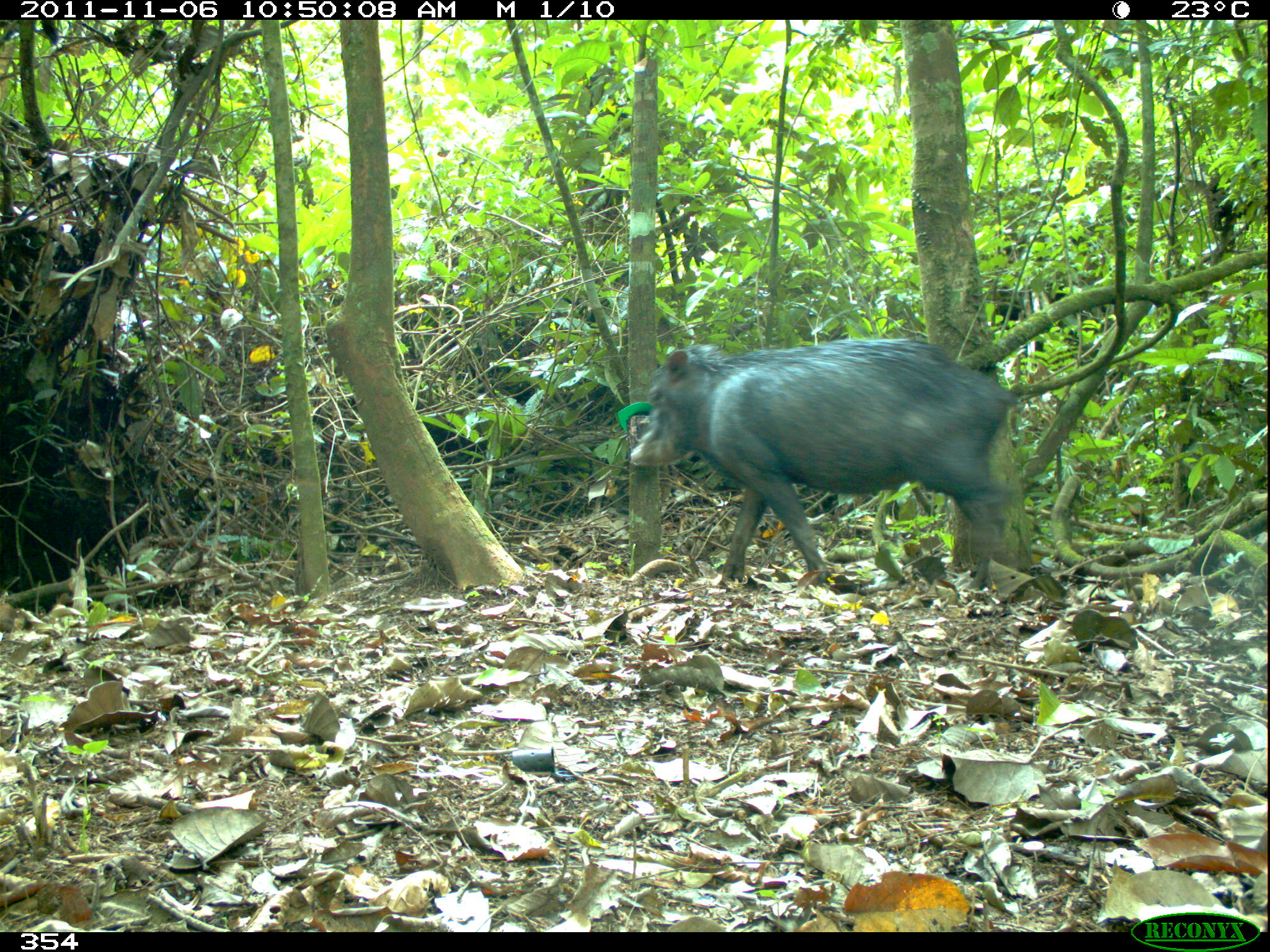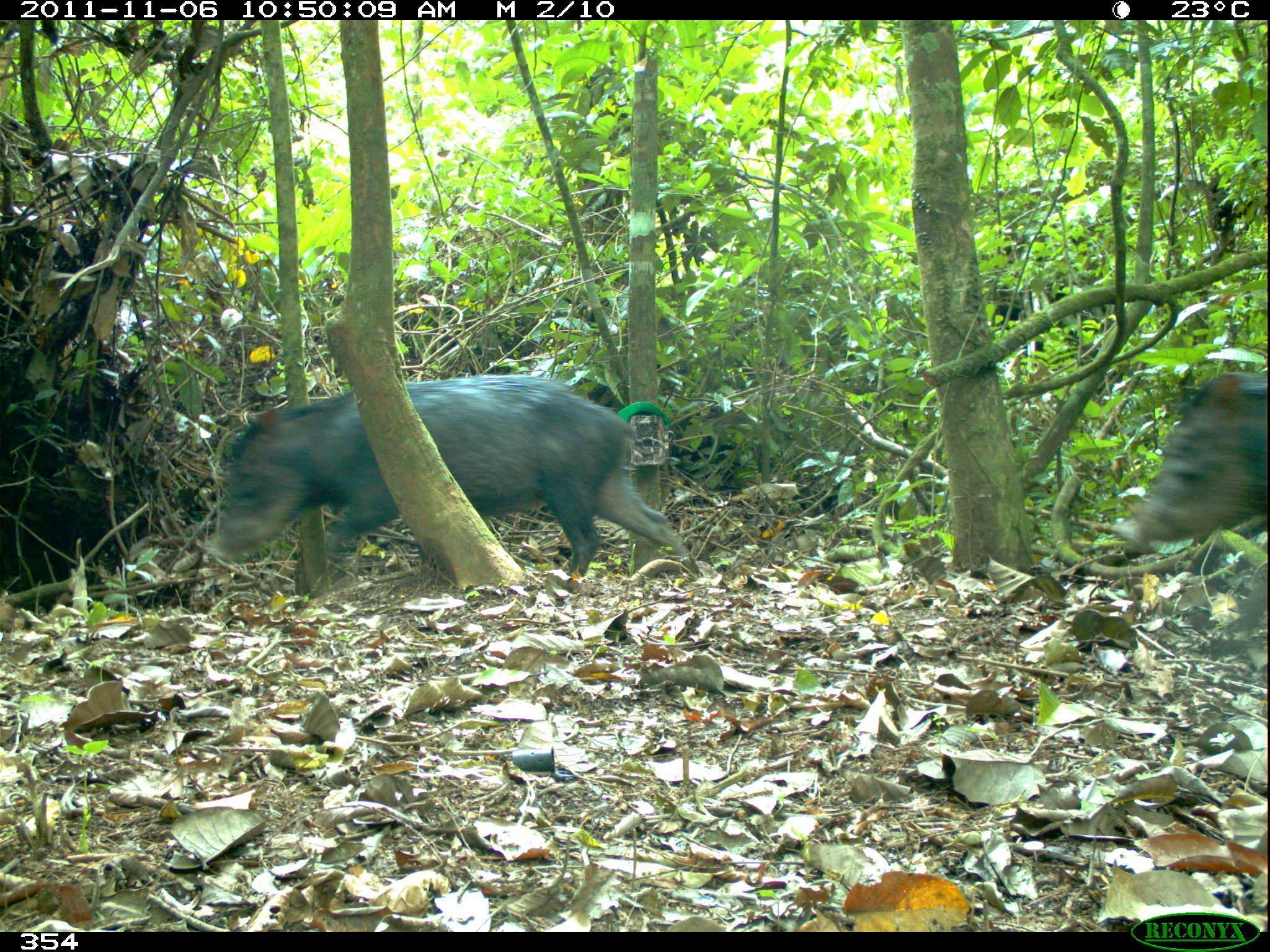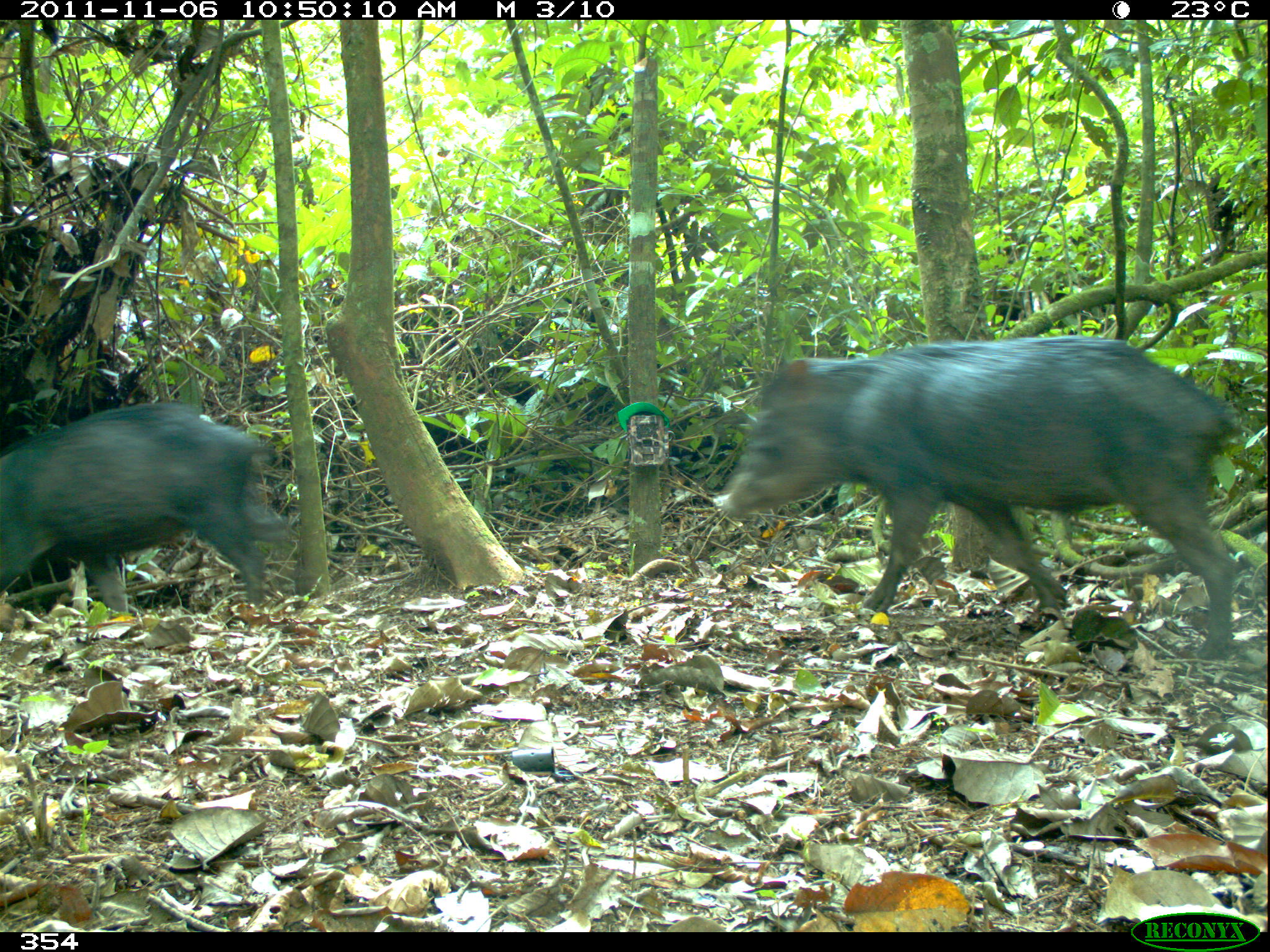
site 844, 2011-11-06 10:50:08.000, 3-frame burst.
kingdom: Animalia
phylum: Chordata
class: Mammalia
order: Artiodactyla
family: Tayassuidae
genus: Tayassu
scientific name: Tayassu pecari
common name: white-lipped peccary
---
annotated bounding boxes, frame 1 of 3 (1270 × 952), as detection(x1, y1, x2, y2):
tayassu pecari: detection(630, 335, 1019, 587)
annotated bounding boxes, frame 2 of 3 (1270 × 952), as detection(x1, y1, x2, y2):
tayassu pecari: detection(216, 373, 695, 573); detection(1109, 367, 1270, 551)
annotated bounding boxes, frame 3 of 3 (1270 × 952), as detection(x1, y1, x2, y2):
tayassu pecari: detection(711, 333, 1242, 661); detection(1, 398, 266, 603)